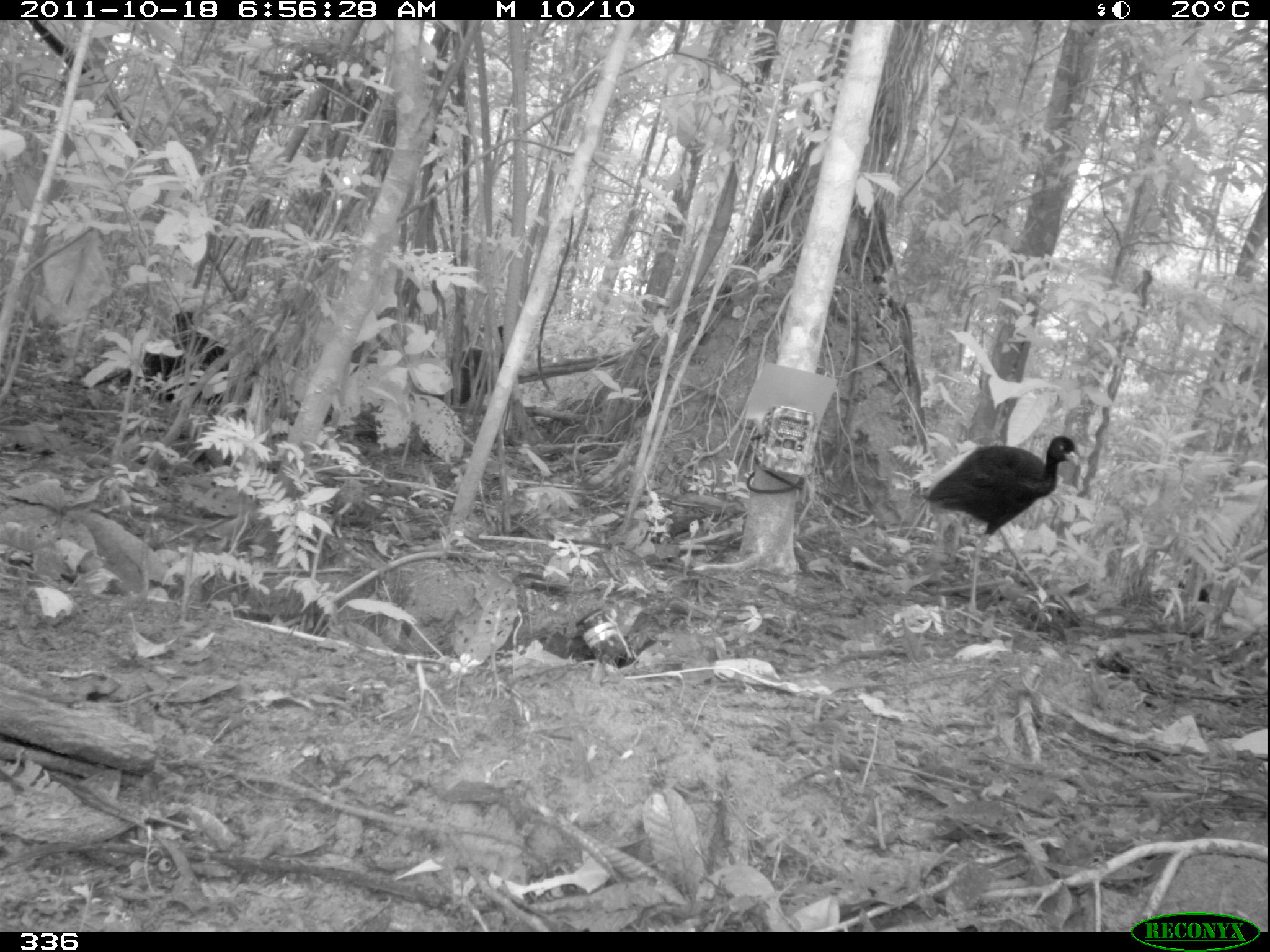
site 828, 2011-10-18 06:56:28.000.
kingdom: Animalia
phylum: Chordata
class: Aves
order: Gruiformes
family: Psophiidae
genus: Psophia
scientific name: Psophia leucoptera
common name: pale-winged trumpeter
Psophia leucoptera (pale-winged trumpeter).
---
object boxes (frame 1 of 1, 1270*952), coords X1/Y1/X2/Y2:
psophia leucoptera: 923/435/1080/632; 441/347/502/408; 1178/579/1210/604